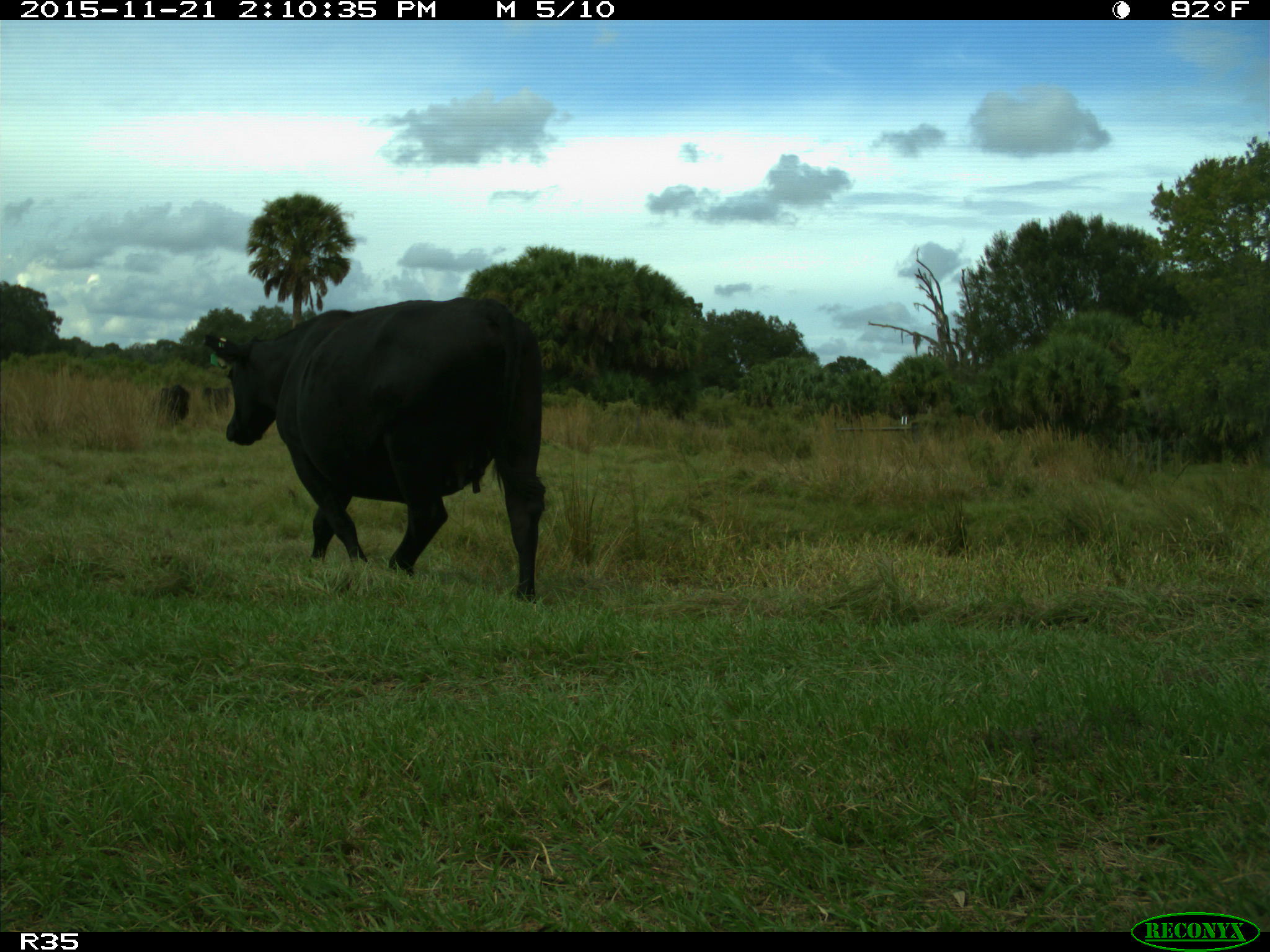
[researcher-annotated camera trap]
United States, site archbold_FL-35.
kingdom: Animalia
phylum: Chordata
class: Mammalia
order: Artiodactyla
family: Bovidae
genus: Bos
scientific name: Bos taurus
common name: domestic cow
Bos taurus (domestic cow).